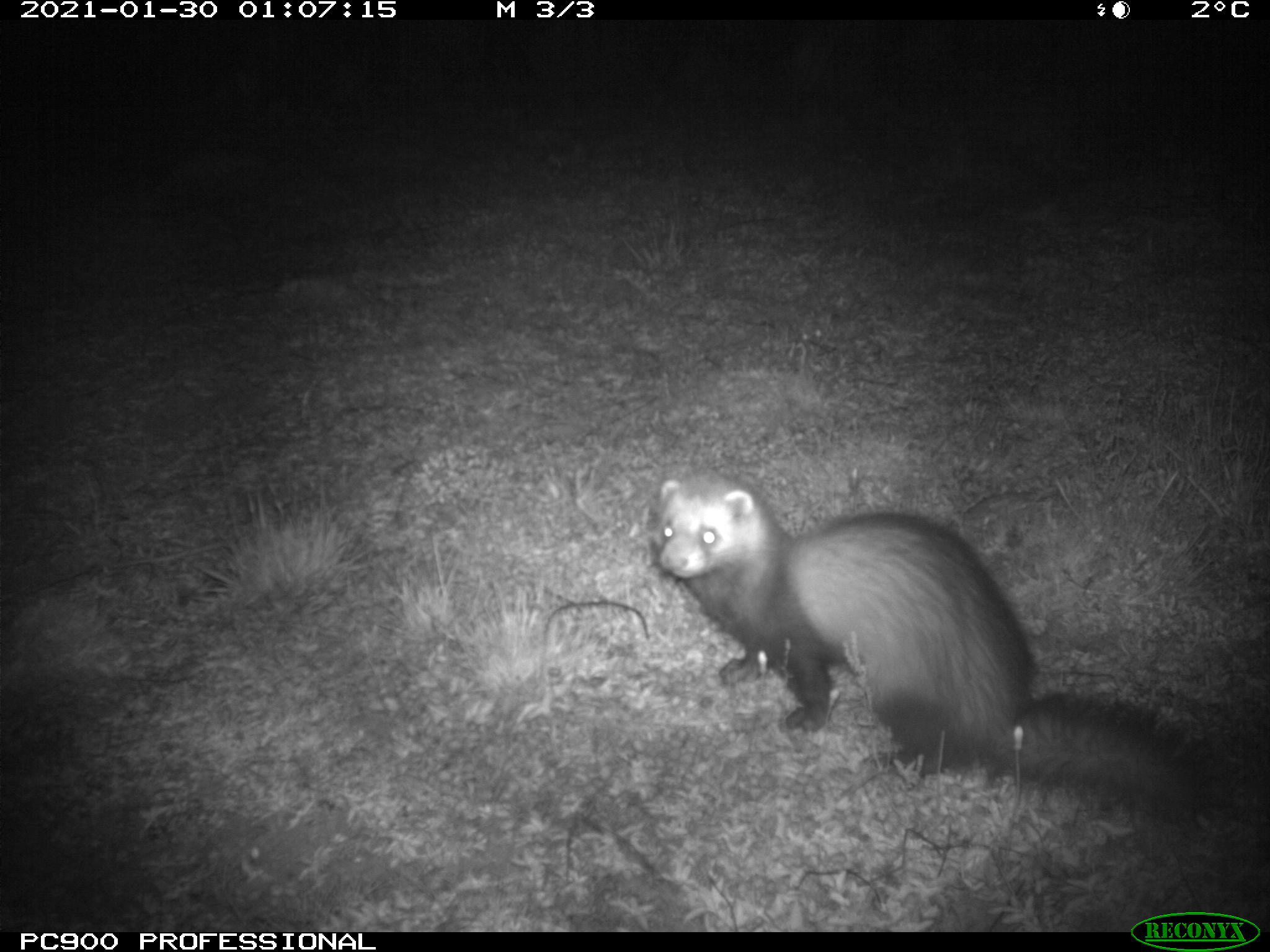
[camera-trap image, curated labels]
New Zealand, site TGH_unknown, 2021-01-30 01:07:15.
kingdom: Animalia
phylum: Chordata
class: Mammalia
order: Carnivora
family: Mustelidae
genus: Mustela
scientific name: Mustela furo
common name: ferret